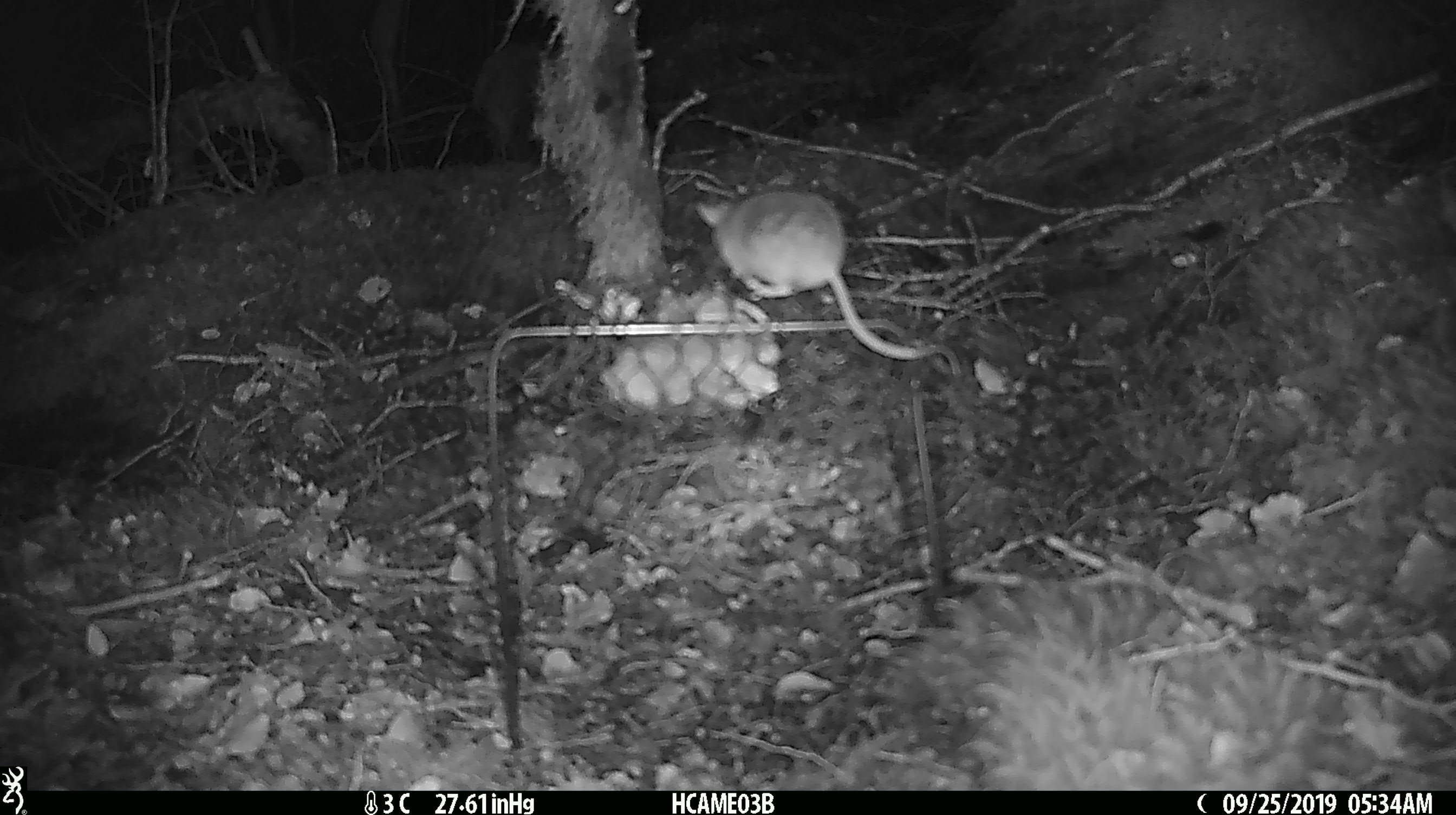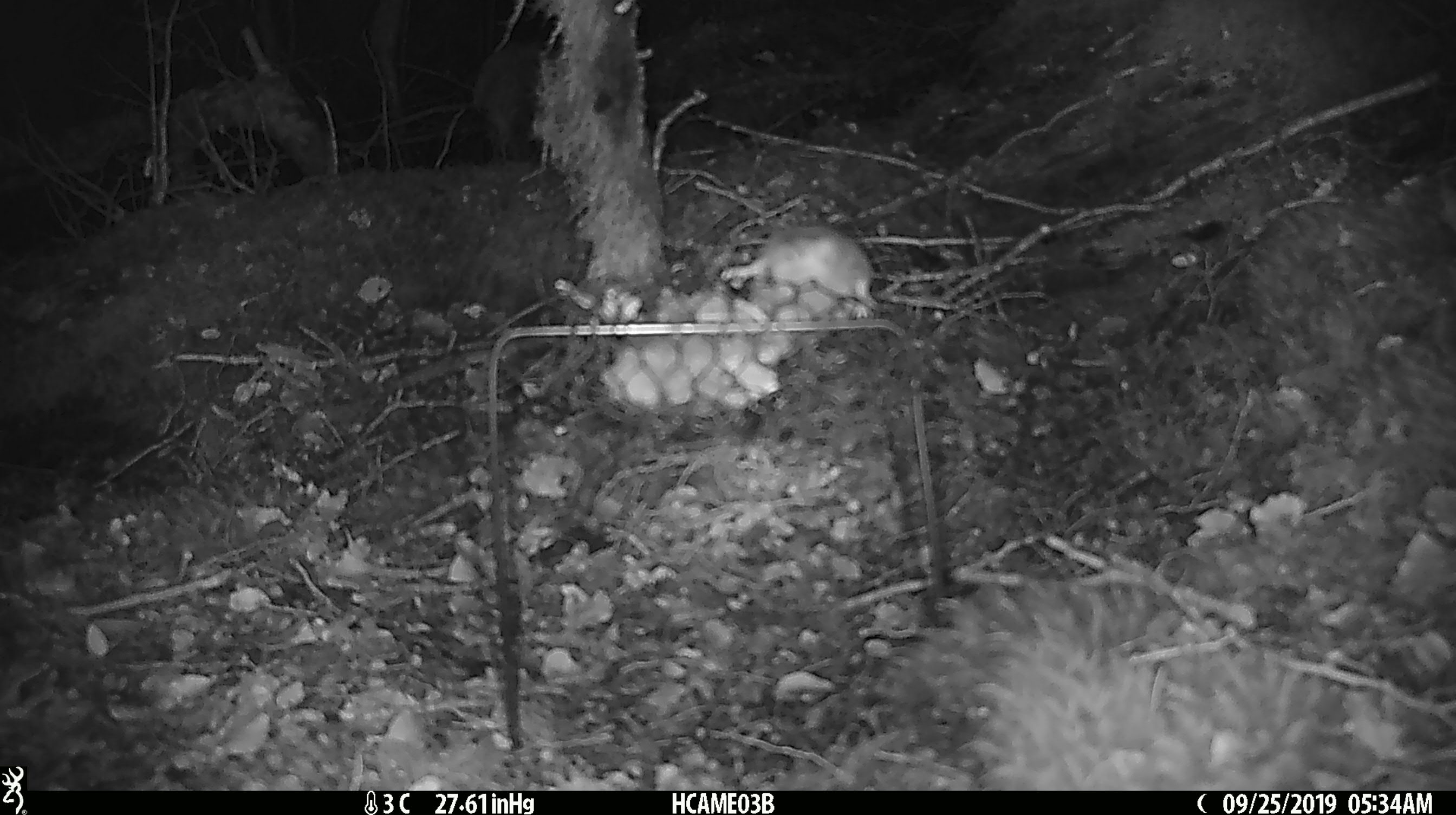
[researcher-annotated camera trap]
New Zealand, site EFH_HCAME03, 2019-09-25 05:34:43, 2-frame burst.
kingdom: Animalia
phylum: Chordata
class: Mammalia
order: Rodentia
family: Muridae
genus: Mus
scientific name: Mus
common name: mouse